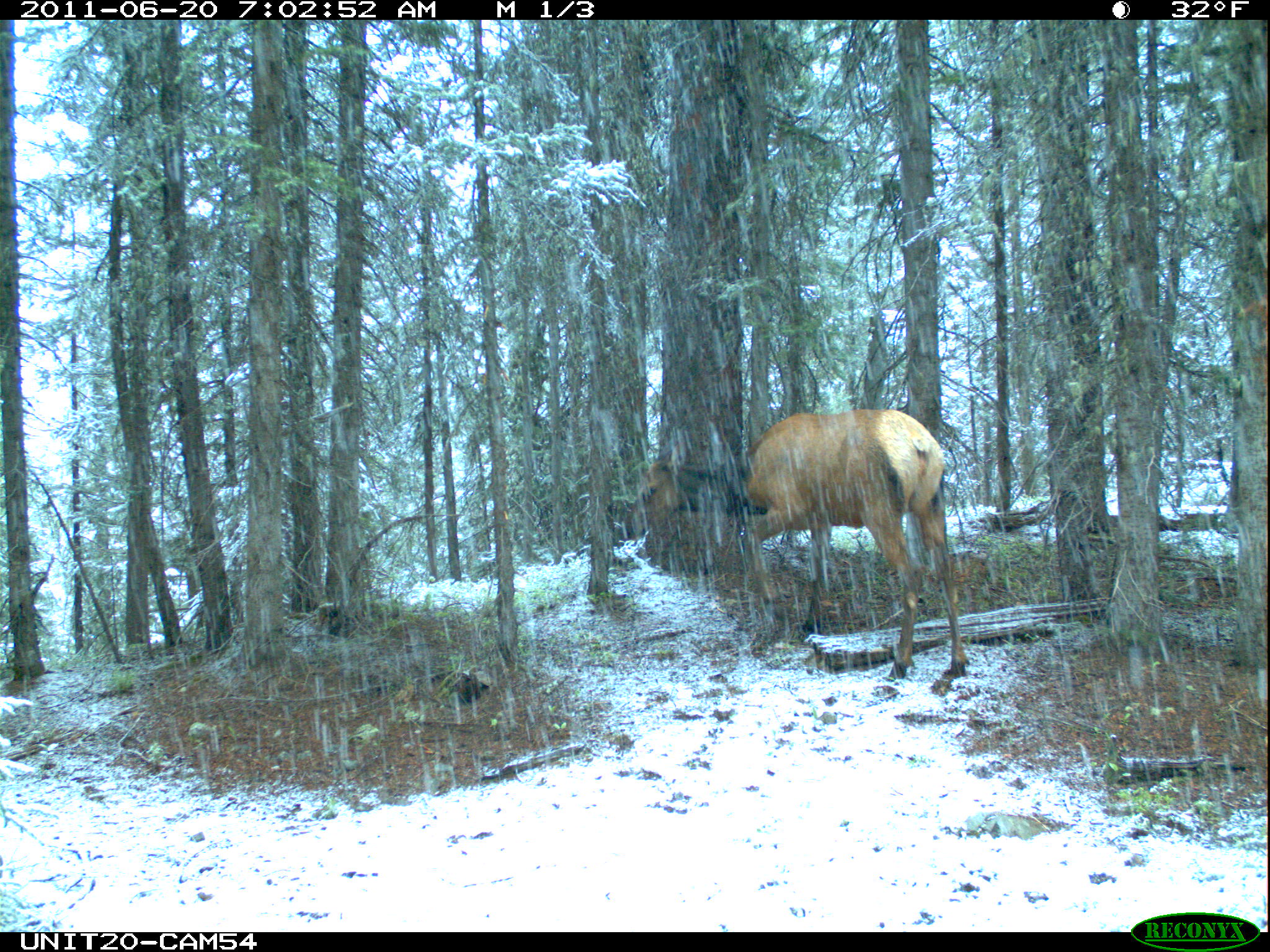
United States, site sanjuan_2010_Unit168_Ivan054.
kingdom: Animalia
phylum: Chordata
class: Mammalia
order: Artiodactyla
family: Cervidae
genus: Cervus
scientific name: Cervus elaphus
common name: red deer